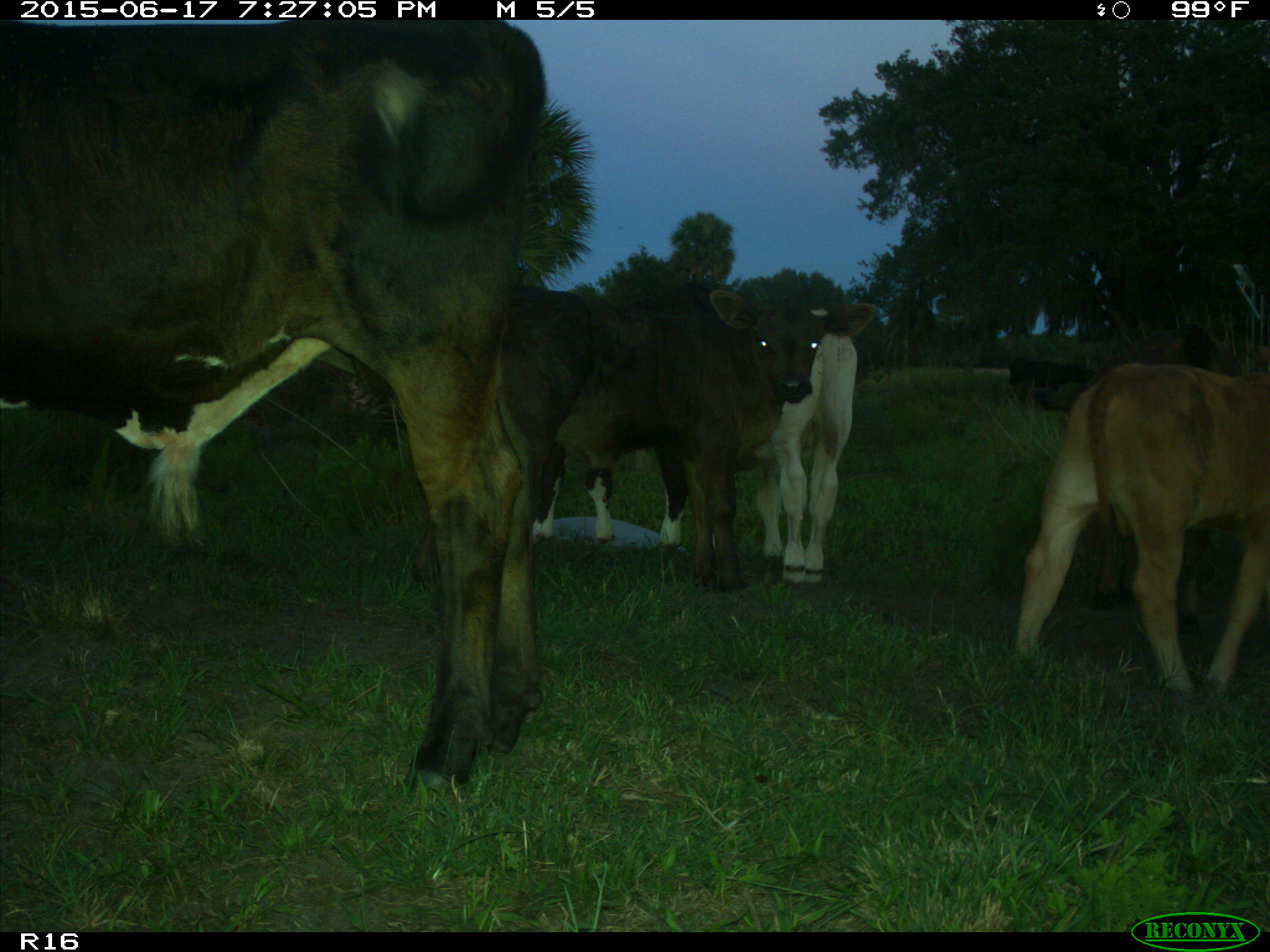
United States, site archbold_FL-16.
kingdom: Animalia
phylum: Chordata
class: Mammalia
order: Artiodactyla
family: Bovidae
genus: Bos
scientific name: Bos taurus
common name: domestic cow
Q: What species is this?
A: Bos taurus (domestic cow).